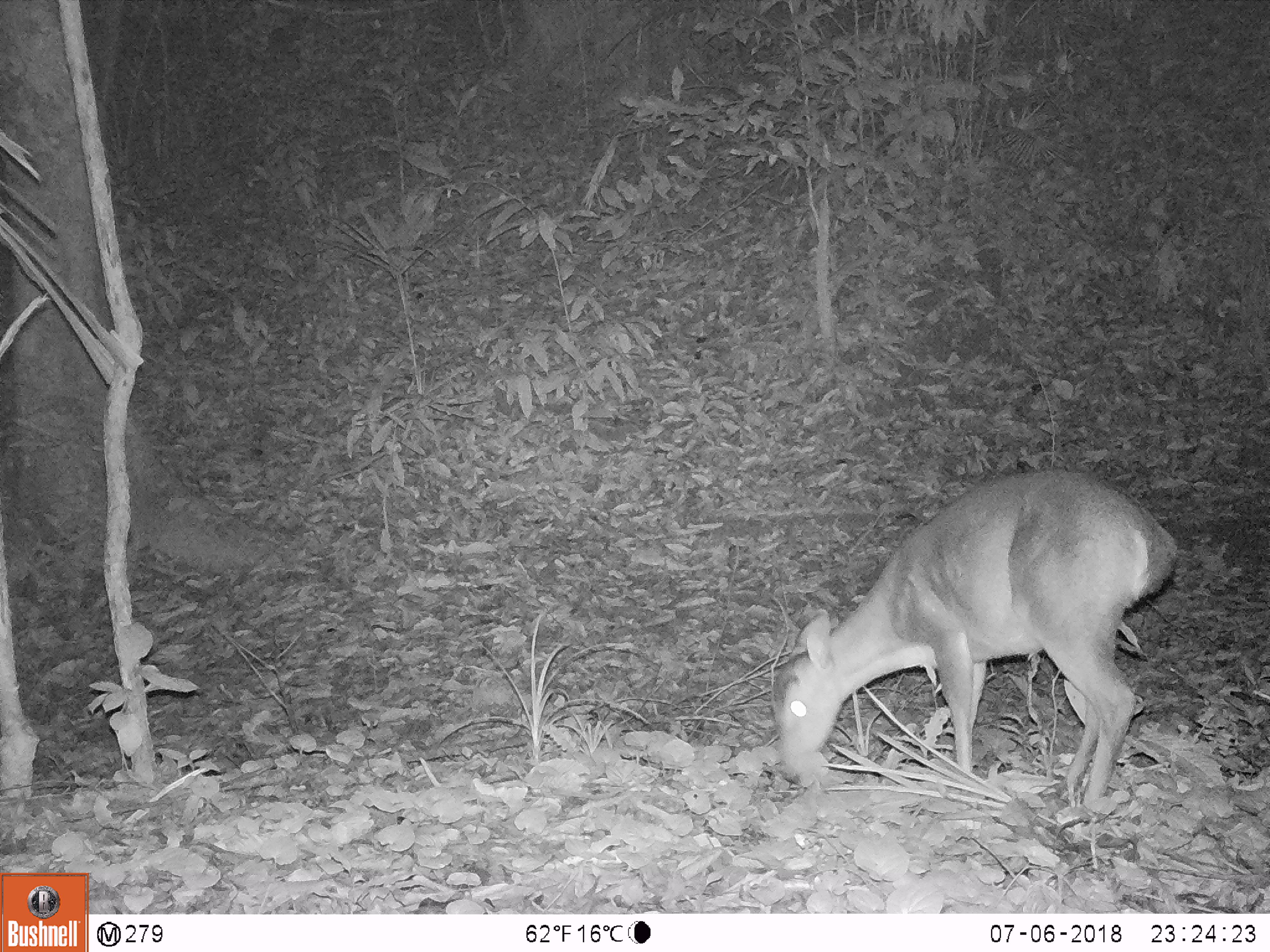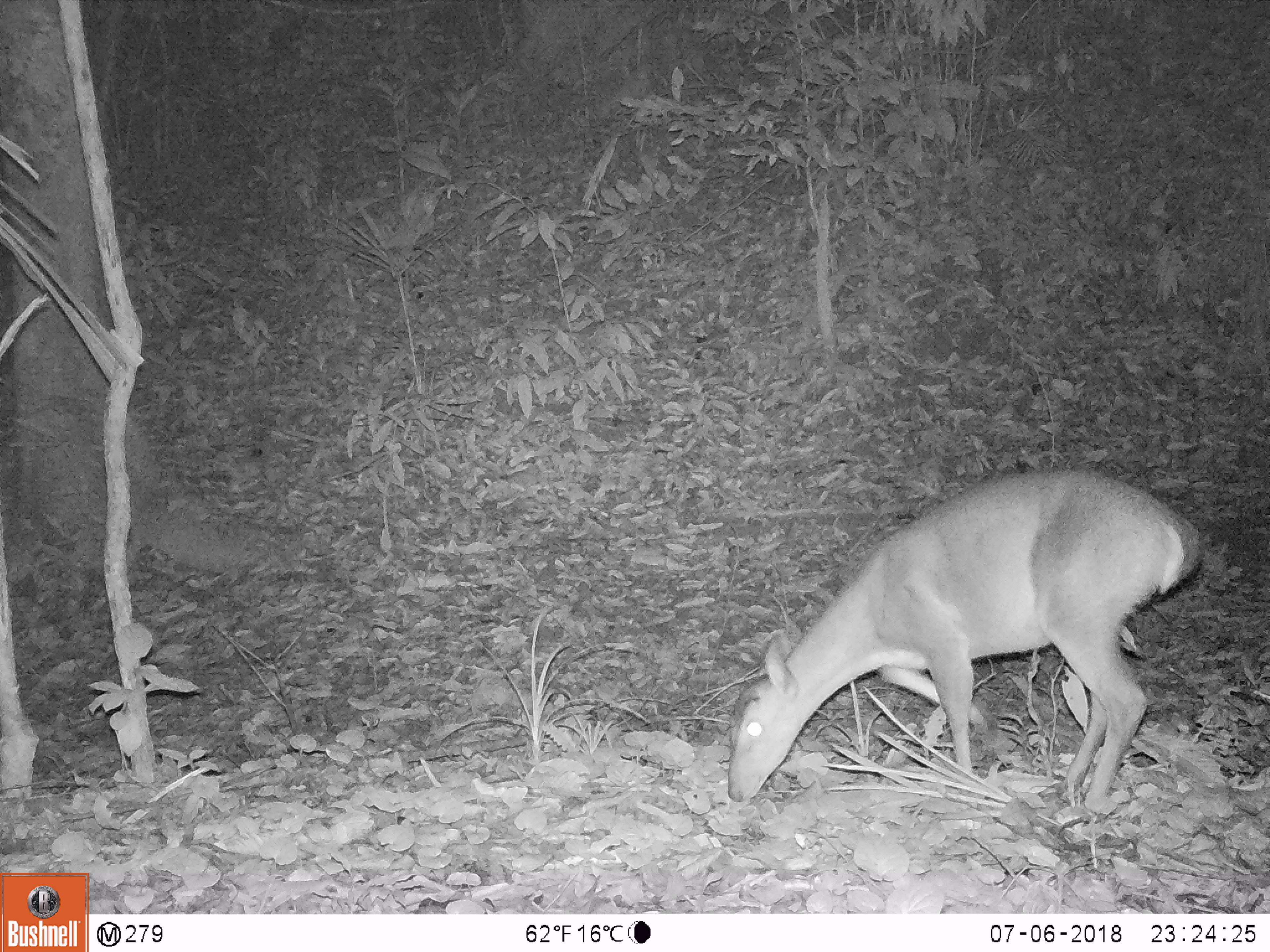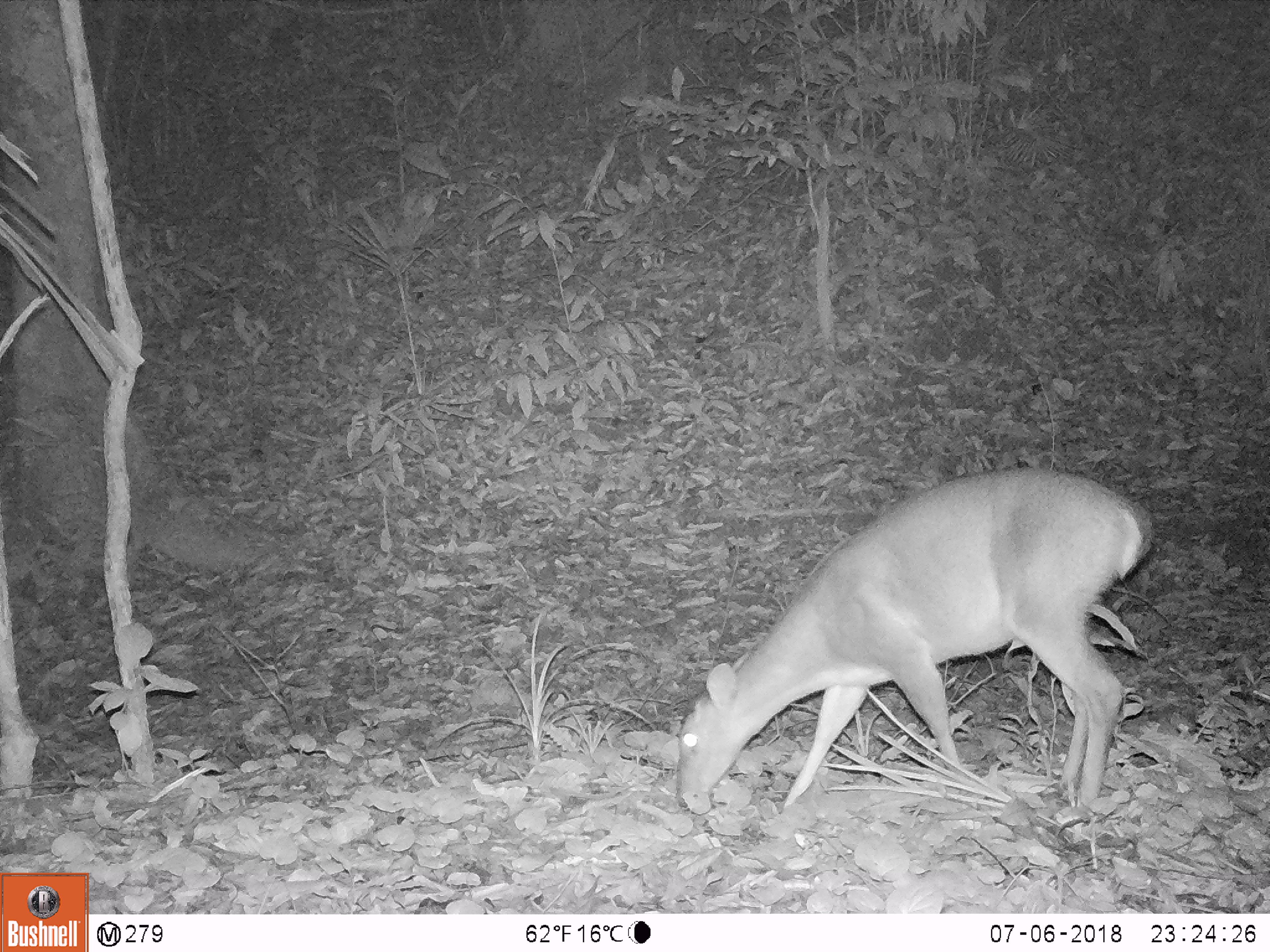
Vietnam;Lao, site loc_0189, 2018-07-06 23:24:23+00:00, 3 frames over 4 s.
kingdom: Animalia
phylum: Chordata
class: Mammalia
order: Artiodactyla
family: Cervidae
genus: Muntiacus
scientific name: Muntiacus vuquangensis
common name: large-antlered muntjac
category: large antlered muntjac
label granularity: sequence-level